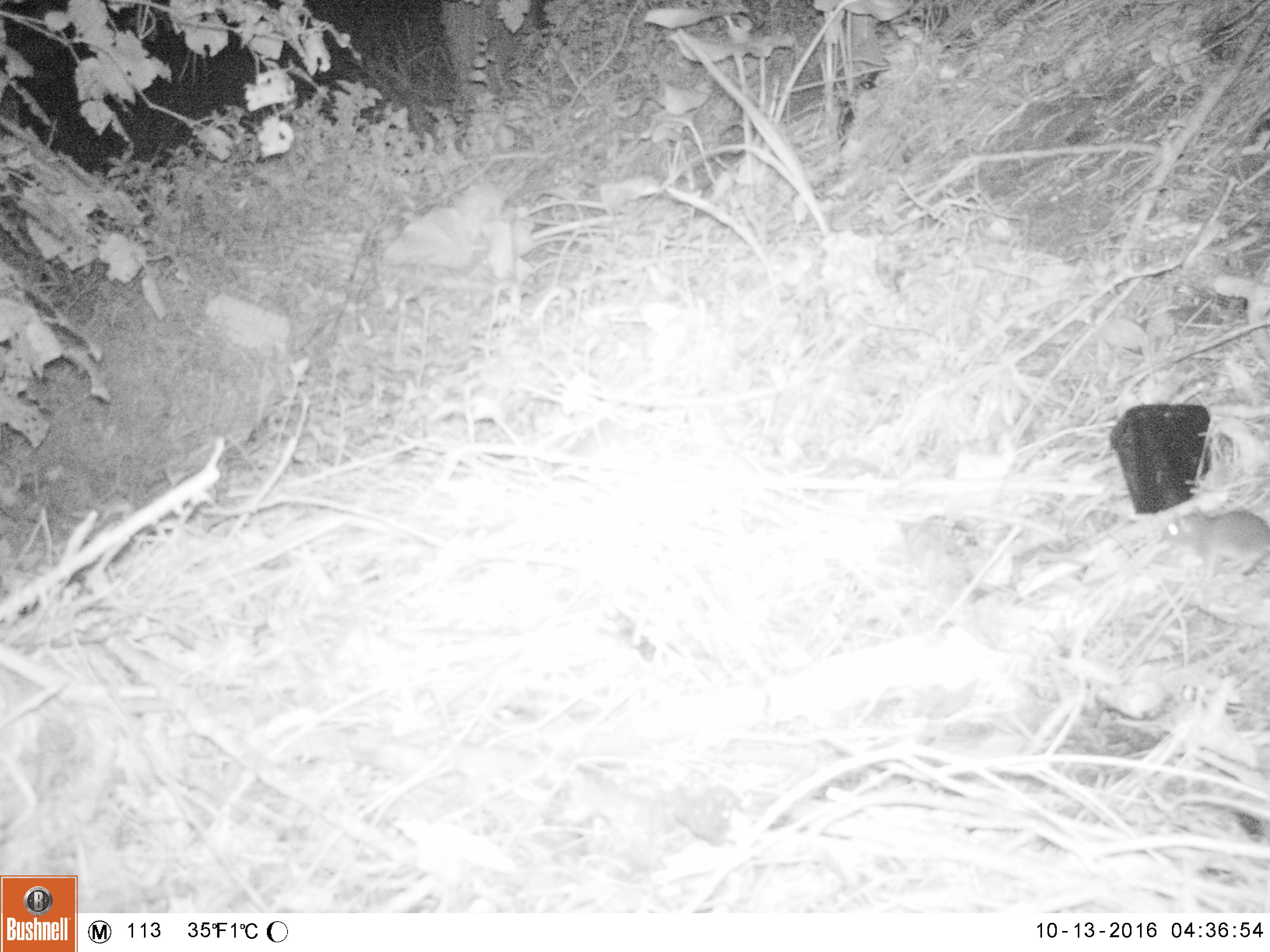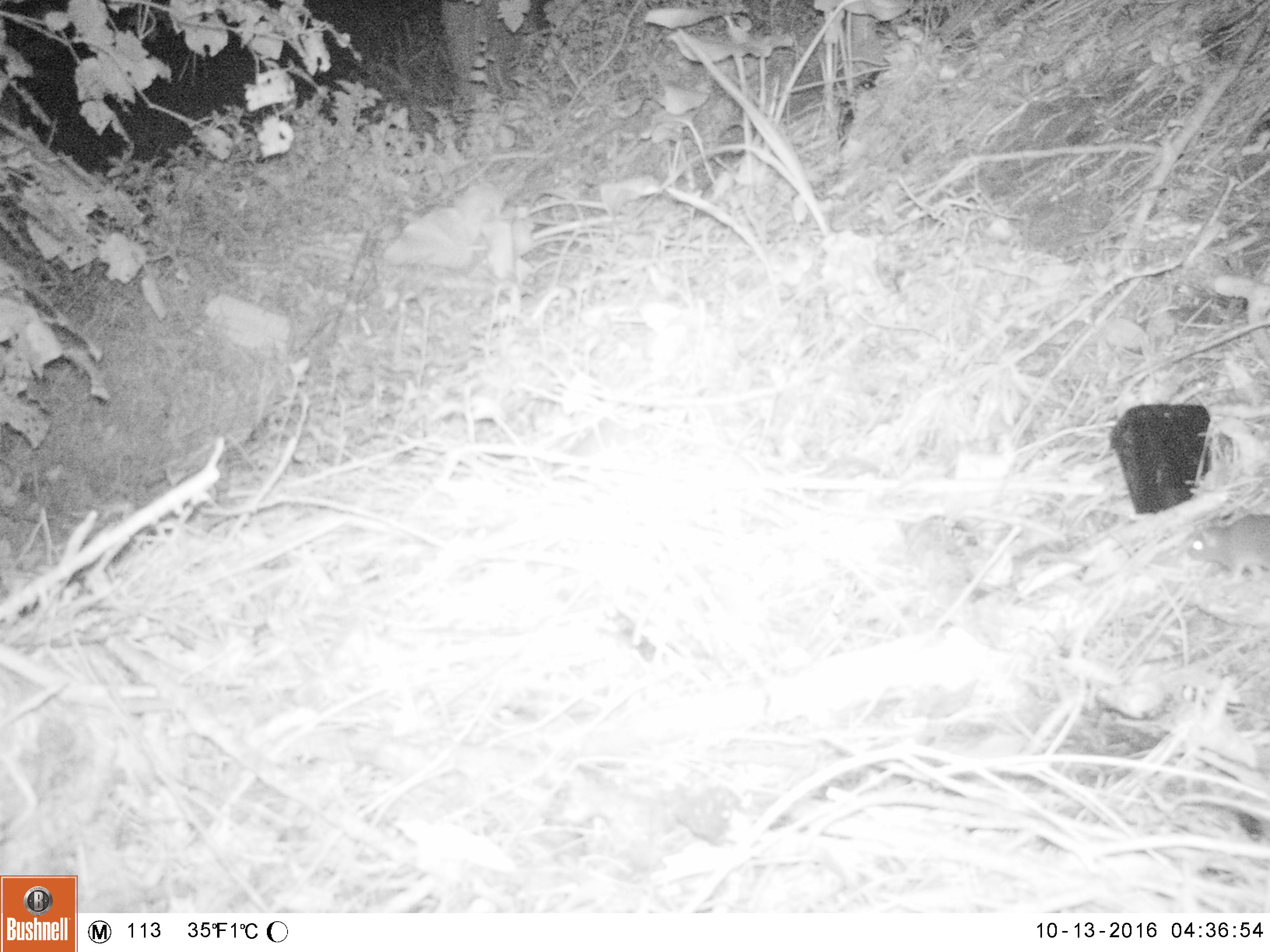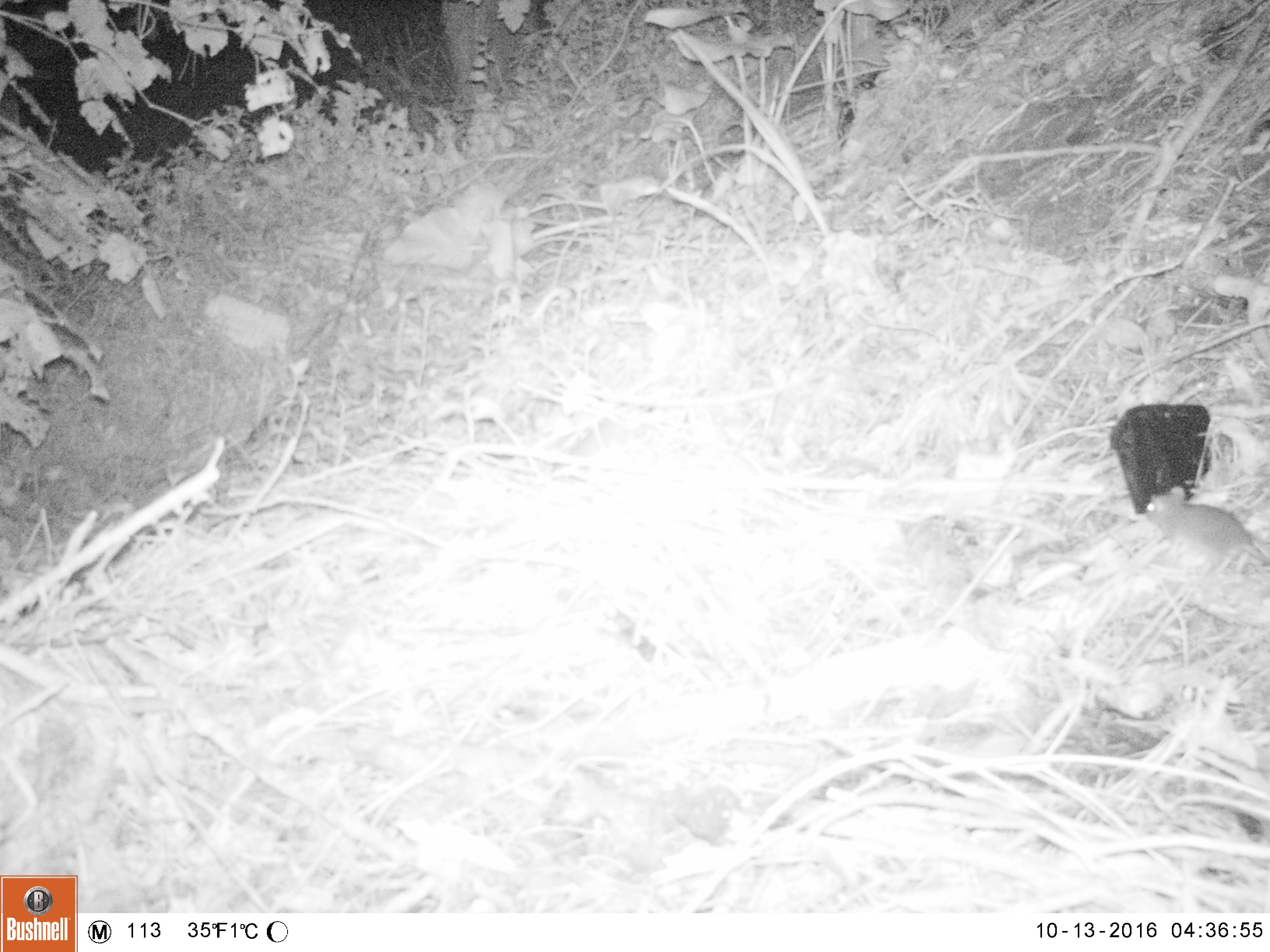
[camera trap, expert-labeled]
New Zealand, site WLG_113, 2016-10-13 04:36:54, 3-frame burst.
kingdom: Animalia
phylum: Chordata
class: Mammalia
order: Rodentia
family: Muridae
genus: Rattus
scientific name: Rattus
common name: rat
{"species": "rat (Rattus)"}